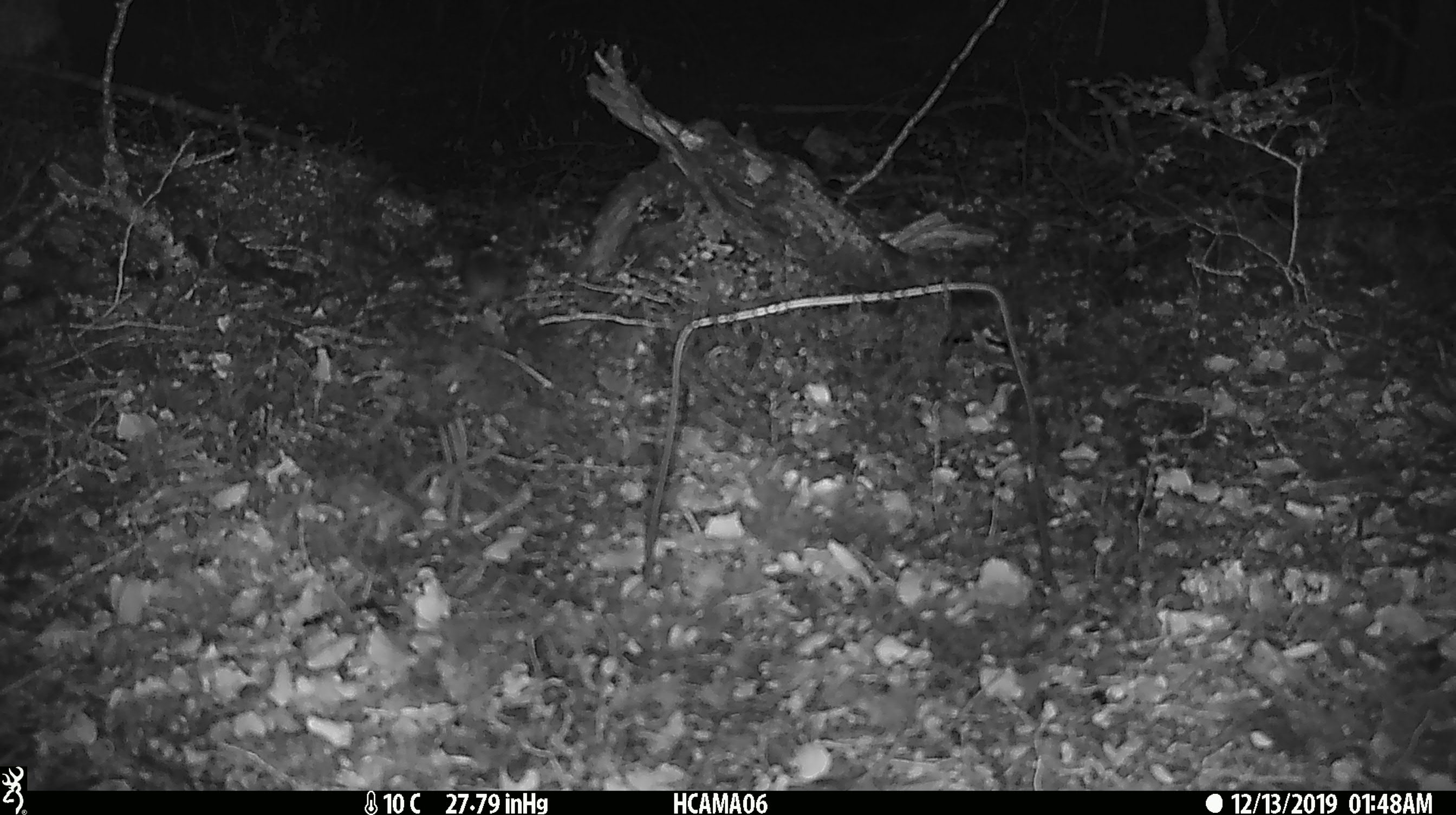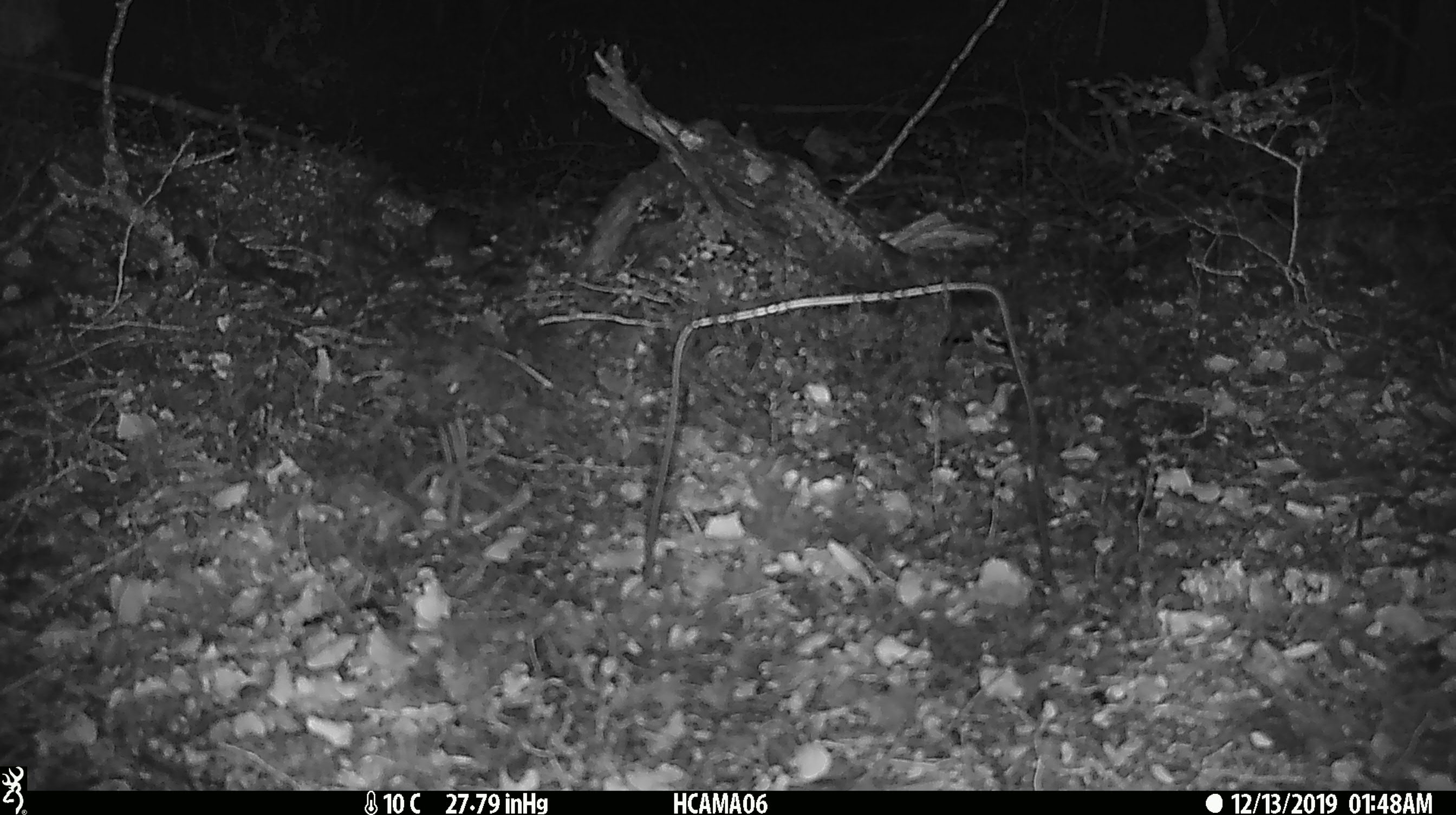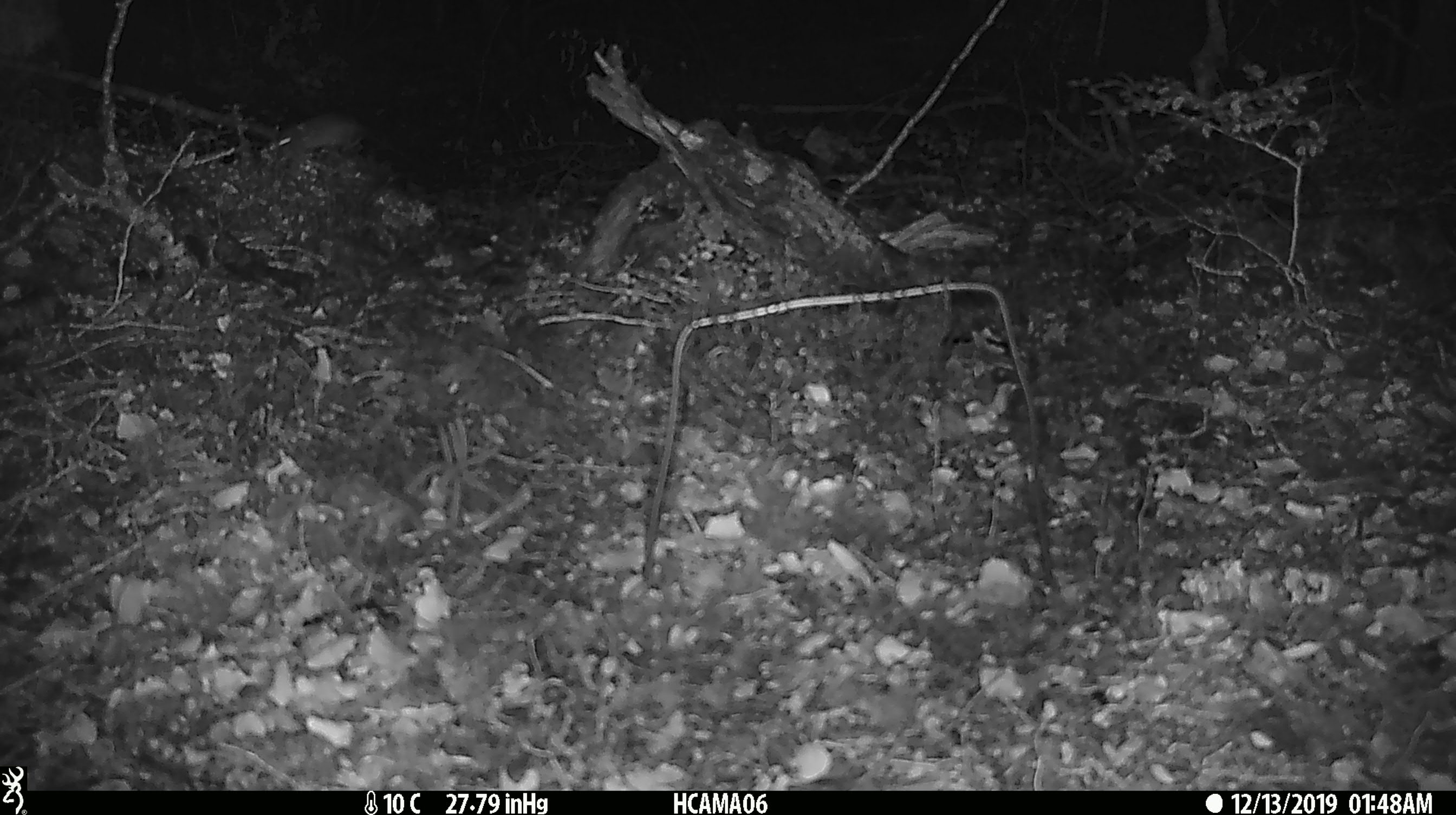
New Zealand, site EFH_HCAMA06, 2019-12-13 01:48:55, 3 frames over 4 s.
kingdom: Animalia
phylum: Chordata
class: Mammalia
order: Rodentia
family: Muridae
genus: Mus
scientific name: Mus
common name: mouse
Mouse (Mus).